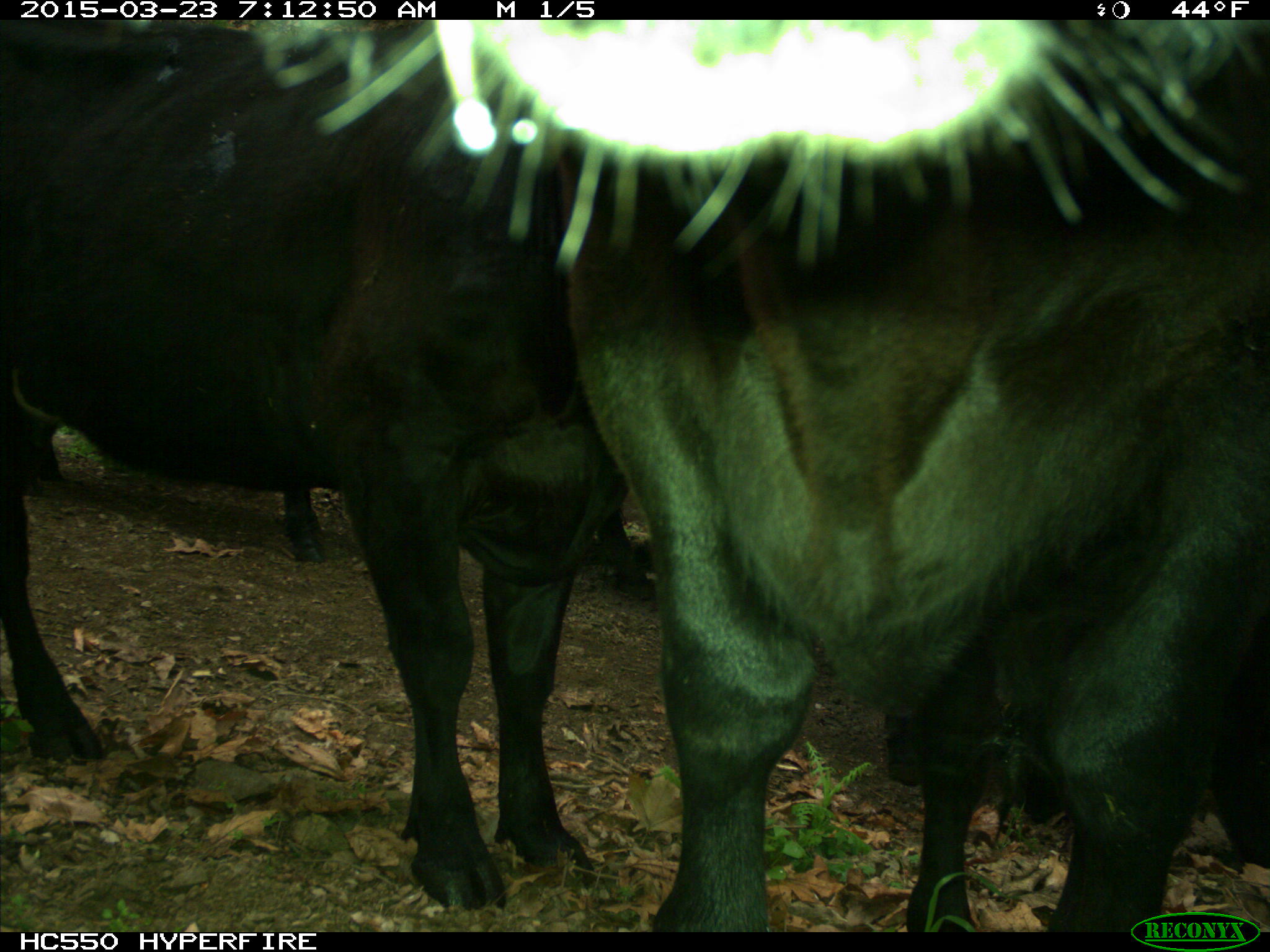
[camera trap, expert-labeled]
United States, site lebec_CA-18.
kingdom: Animalia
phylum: Chordata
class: Mammalia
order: Artiodactyla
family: Bovidae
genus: Bos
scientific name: Bos taurus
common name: domestic cow